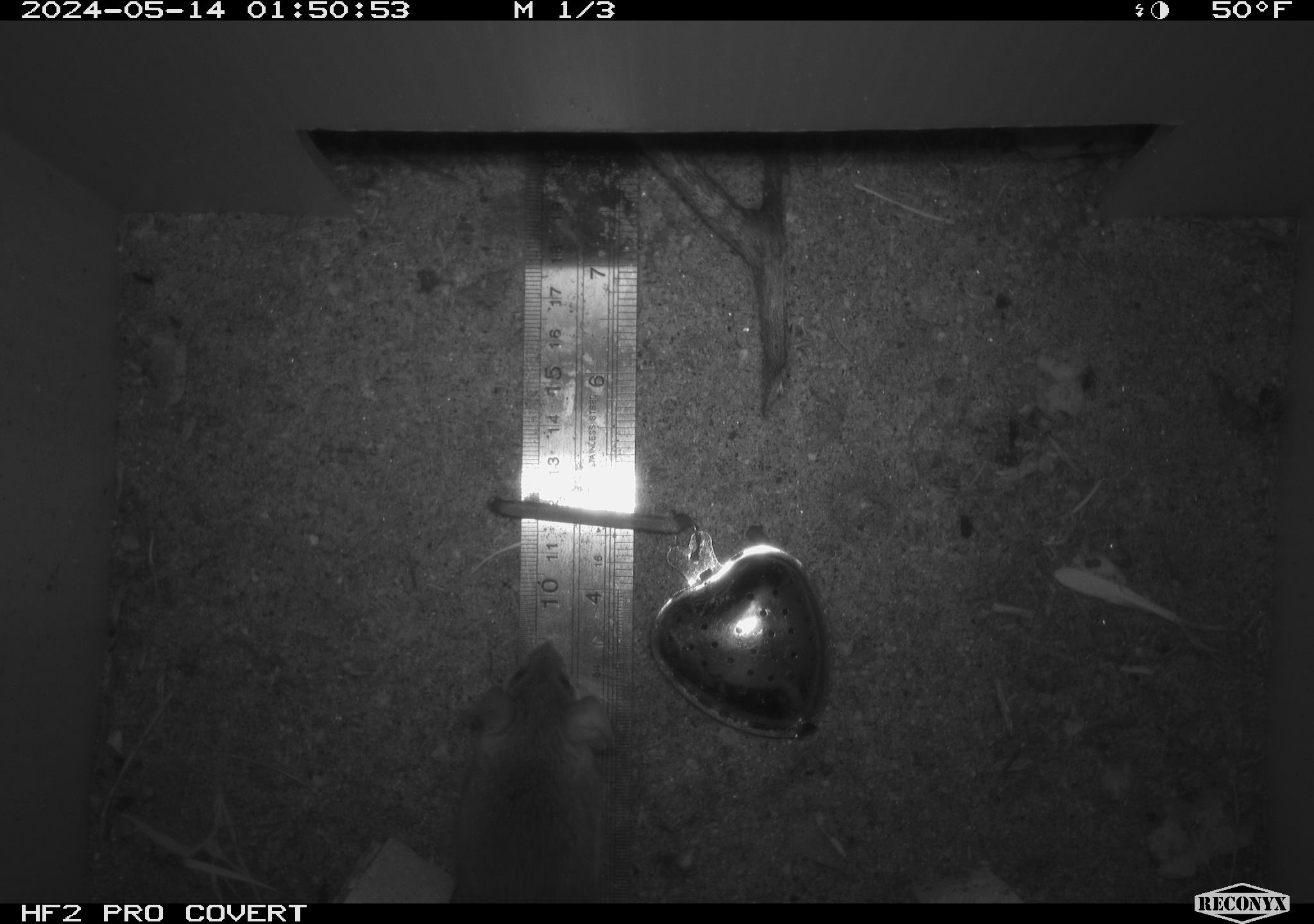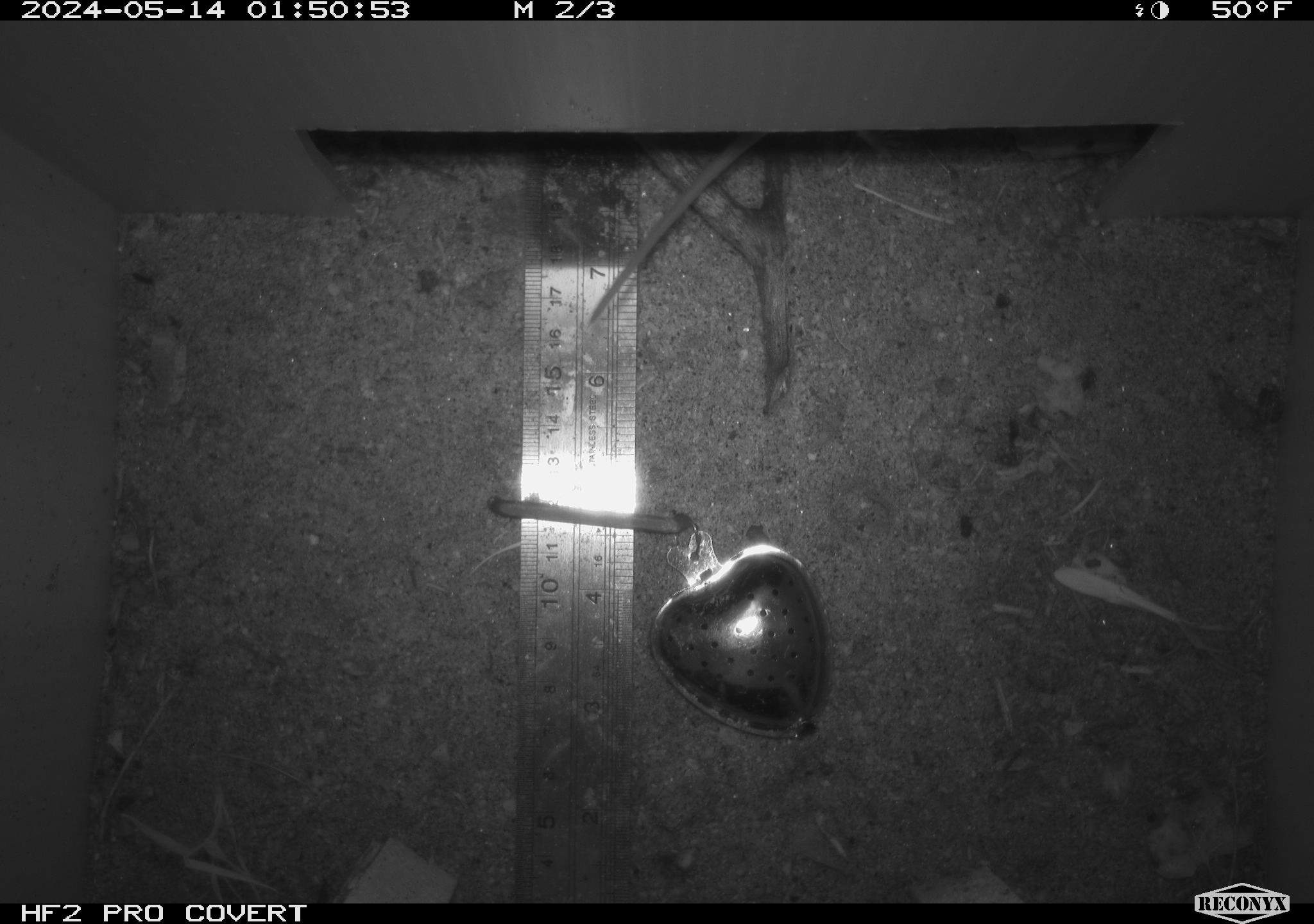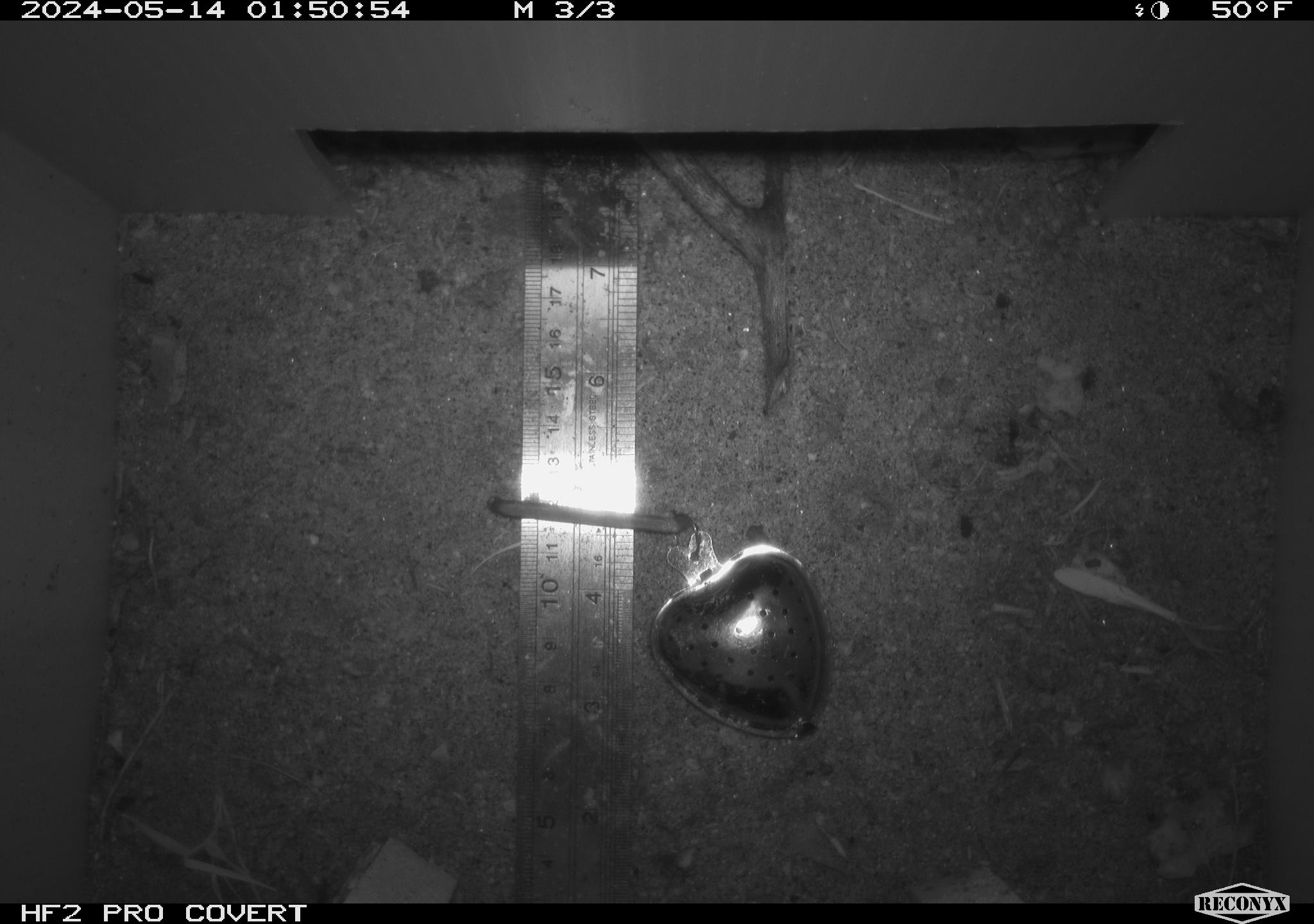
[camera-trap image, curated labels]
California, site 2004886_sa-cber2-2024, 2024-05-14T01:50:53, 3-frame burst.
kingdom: Animalia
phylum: Chordata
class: Mammalia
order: Rodentia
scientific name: Rodentia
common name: mouse species